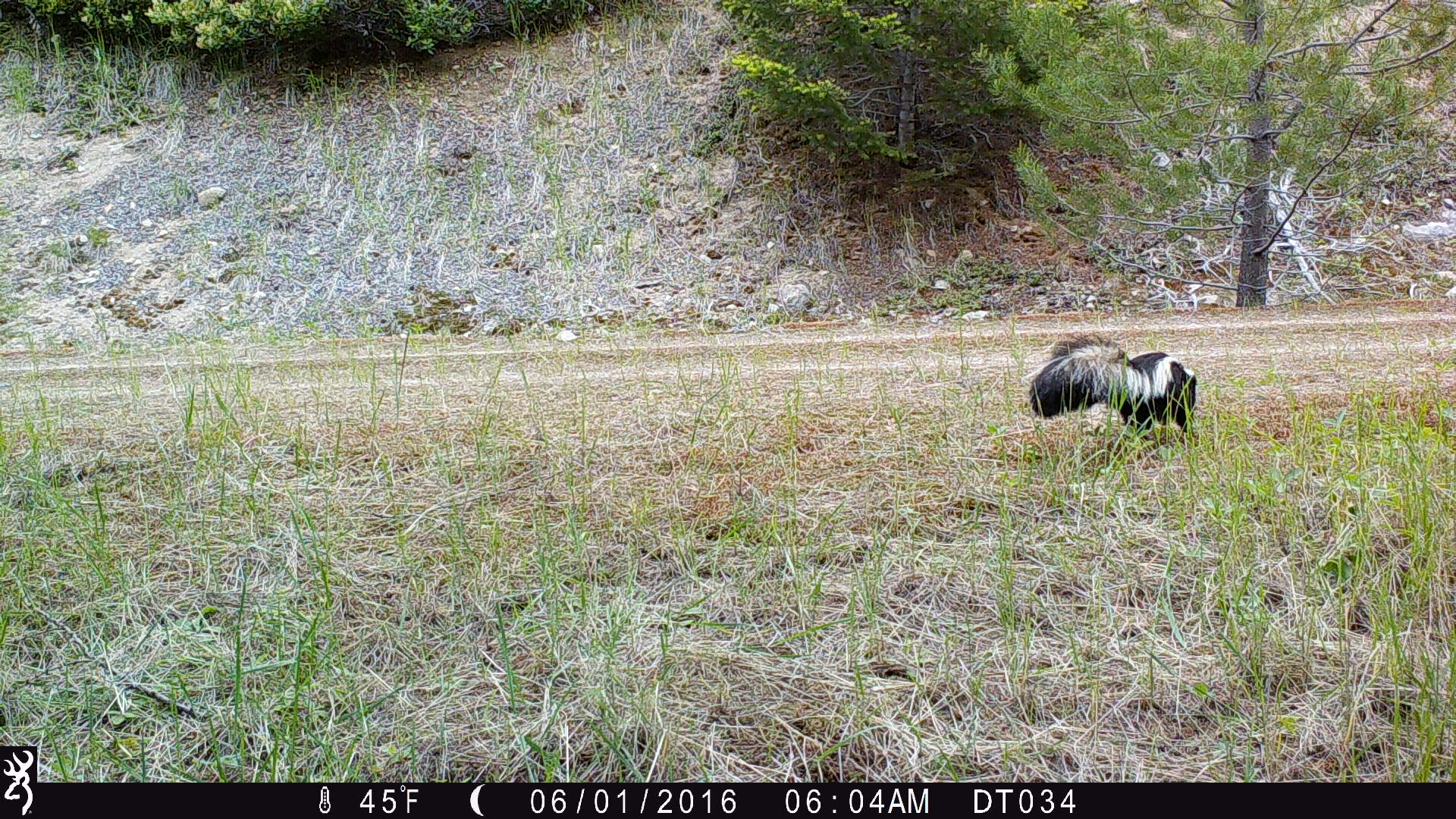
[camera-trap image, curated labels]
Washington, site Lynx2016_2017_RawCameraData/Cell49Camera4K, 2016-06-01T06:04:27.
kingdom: Animalia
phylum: Chordata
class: Mammalia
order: Carnivora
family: Mephitidae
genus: Mephitis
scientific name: Mephitis mephitis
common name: striped skunk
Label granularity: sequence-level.